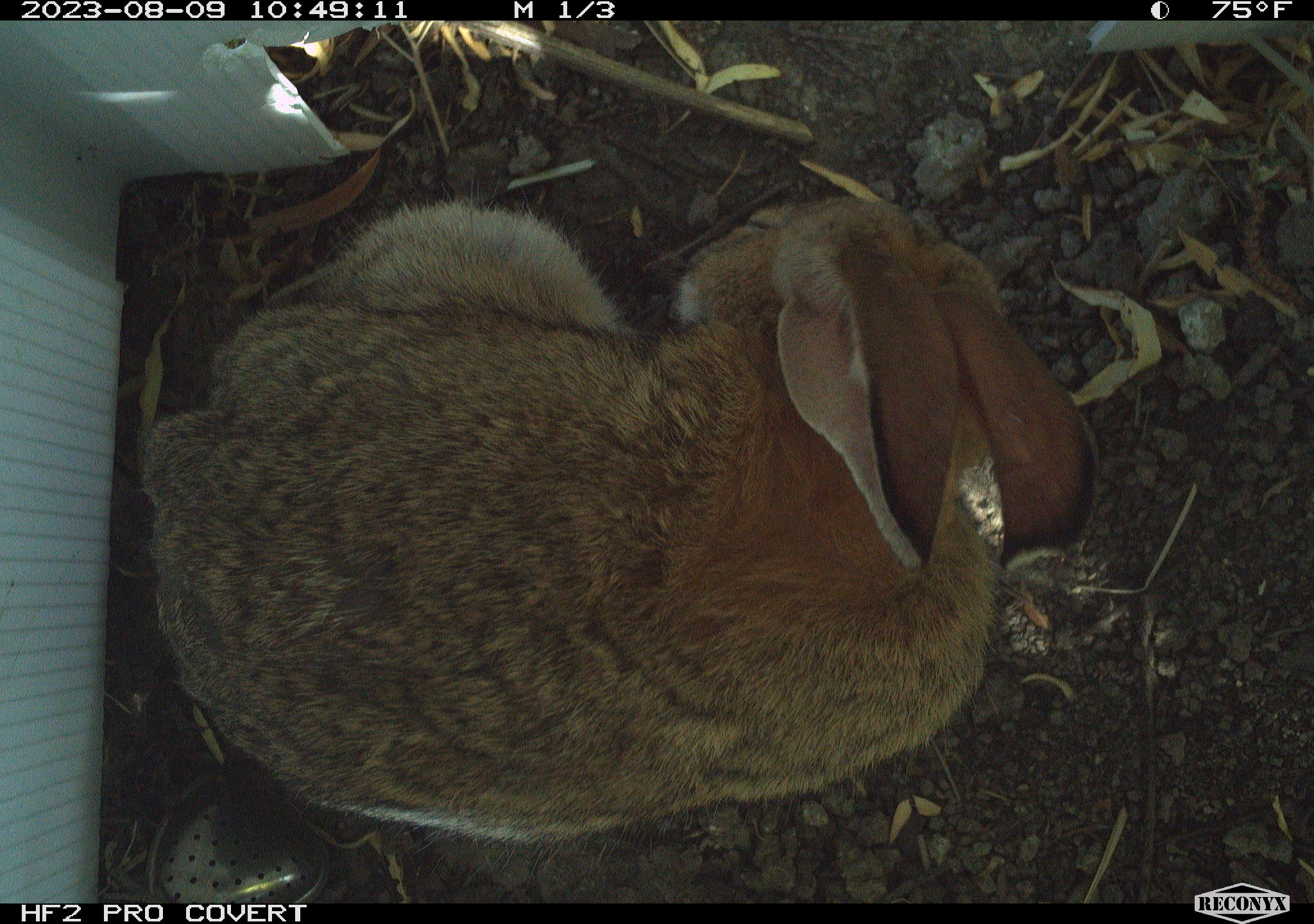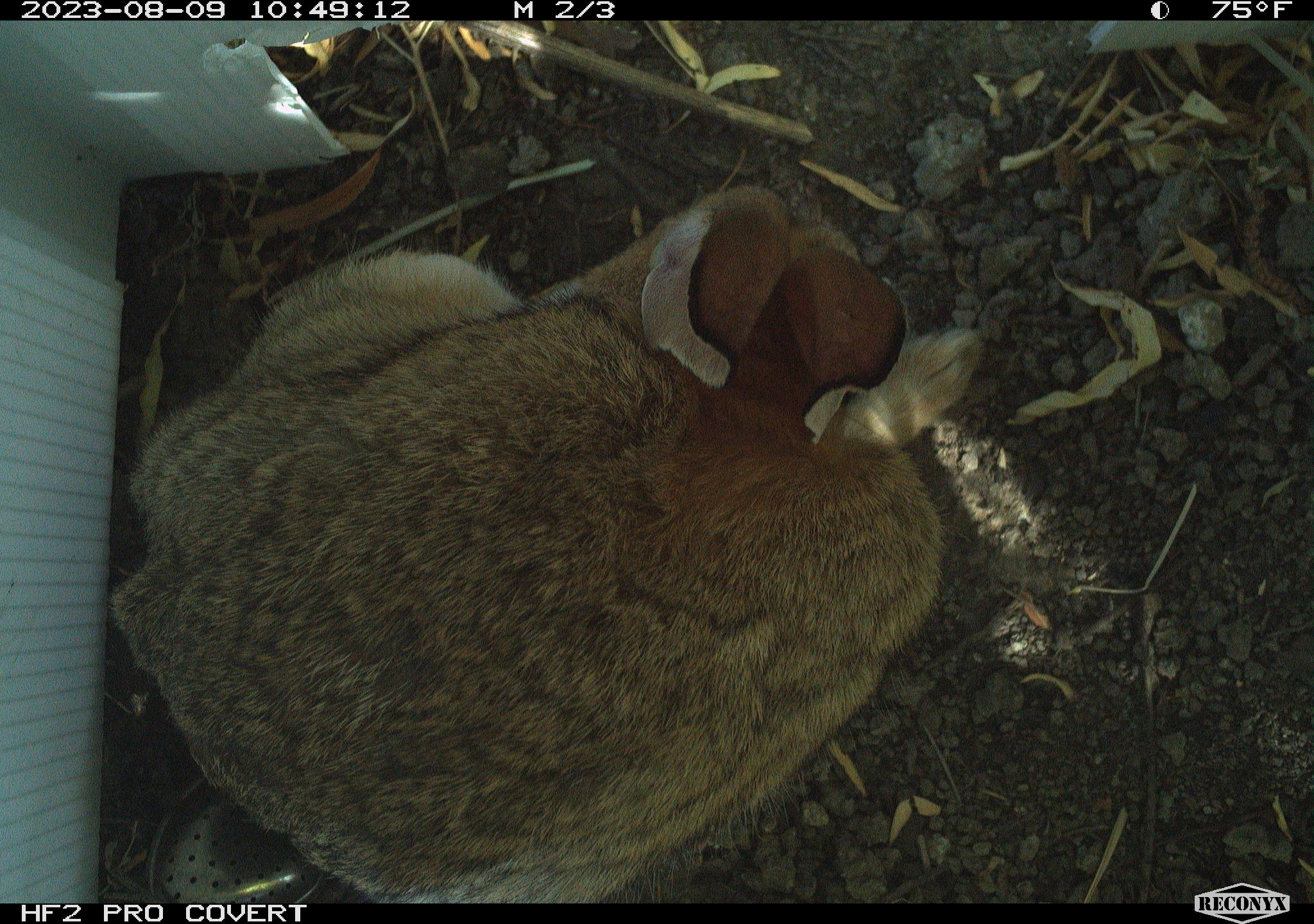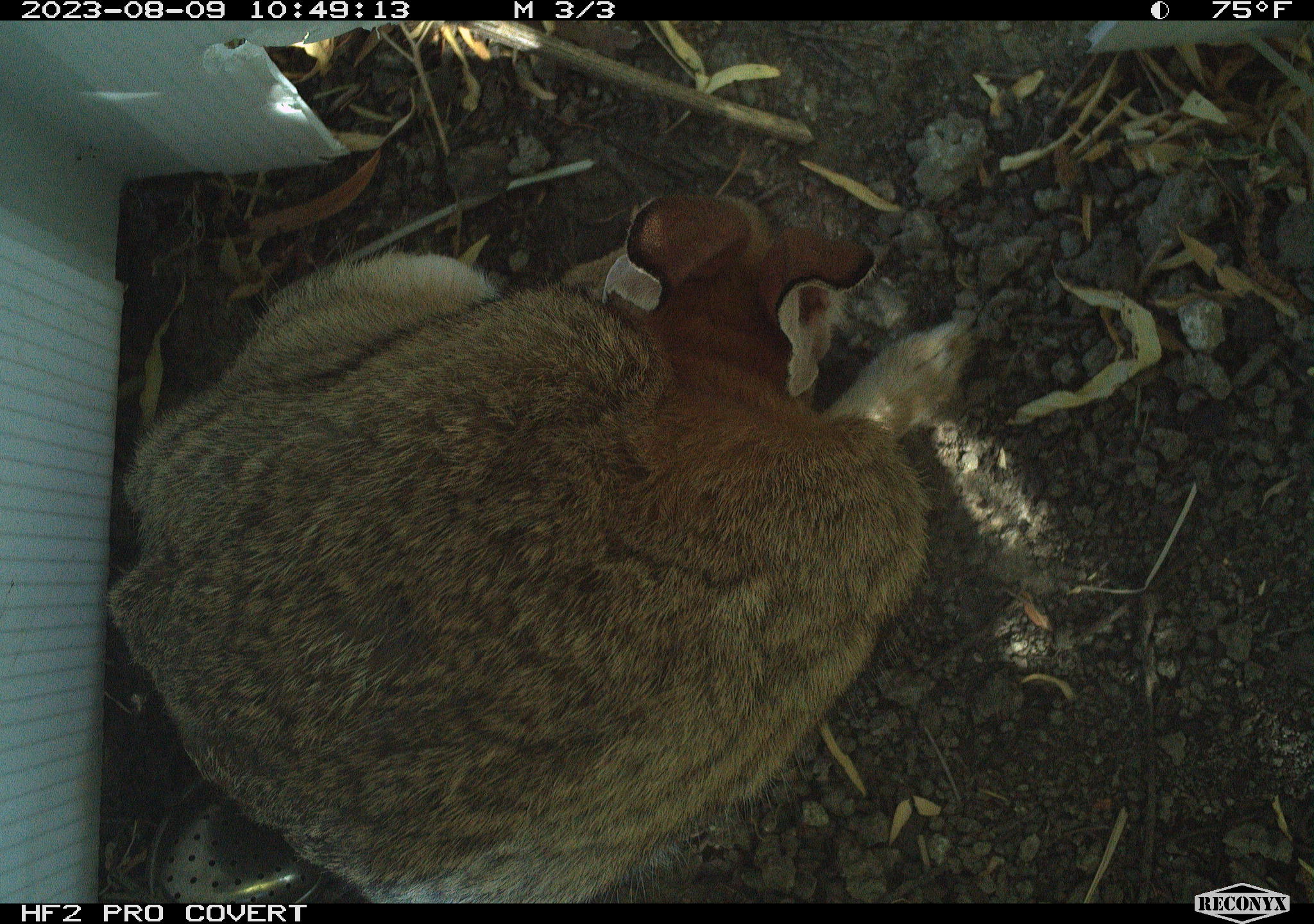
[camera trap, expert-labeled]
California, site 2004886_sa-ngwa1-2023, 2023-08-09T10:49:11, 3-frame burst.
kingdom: Animalia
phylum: Chordata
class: Mammalia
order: Lagomorpha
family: Leporidae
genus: Sylvilagus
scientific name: Sylvilagus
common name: cottontail rabbits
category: sylvilagus species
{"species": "sylvilagus species (cottontail rabbits) (Sylvilagus)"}